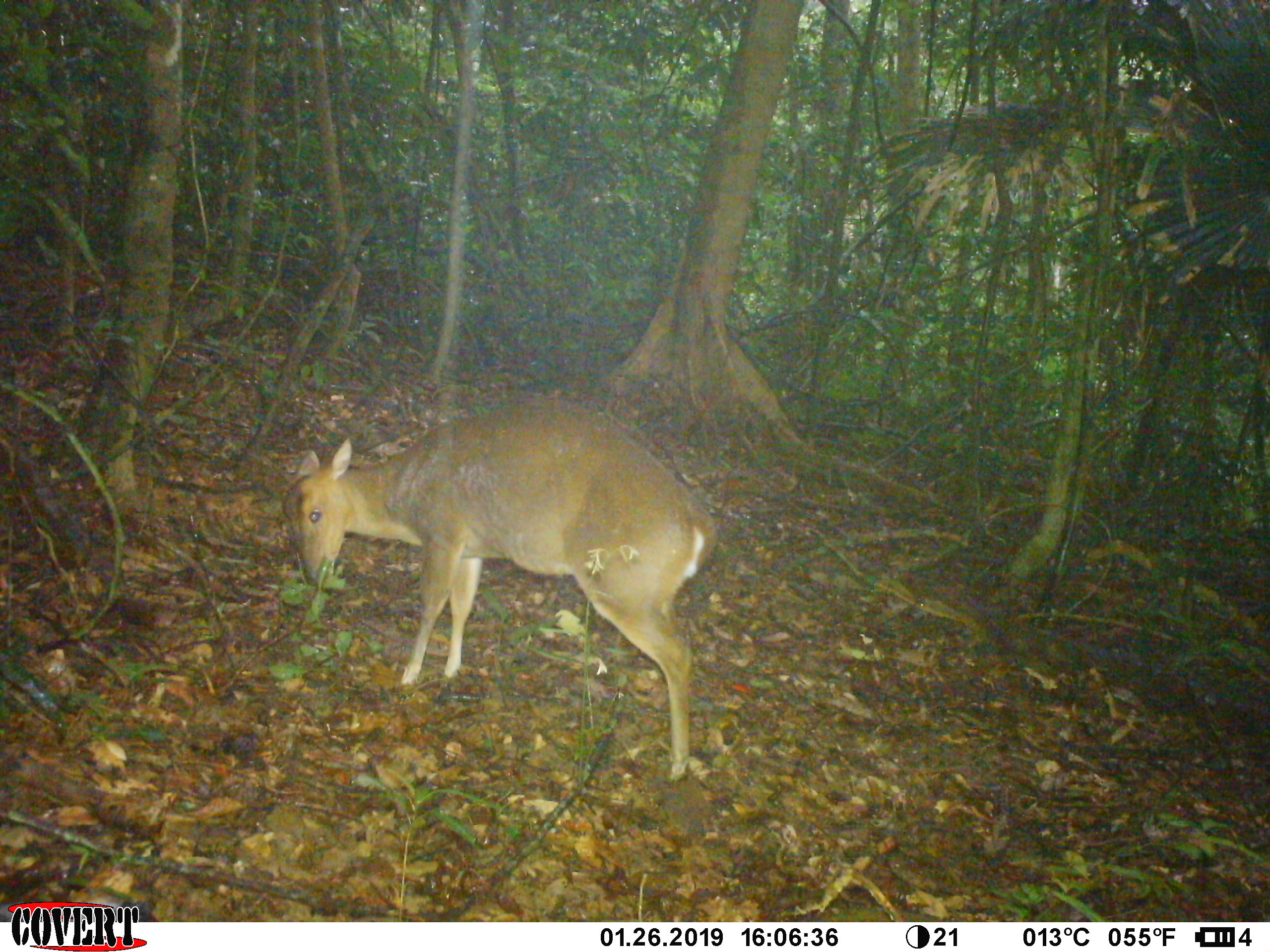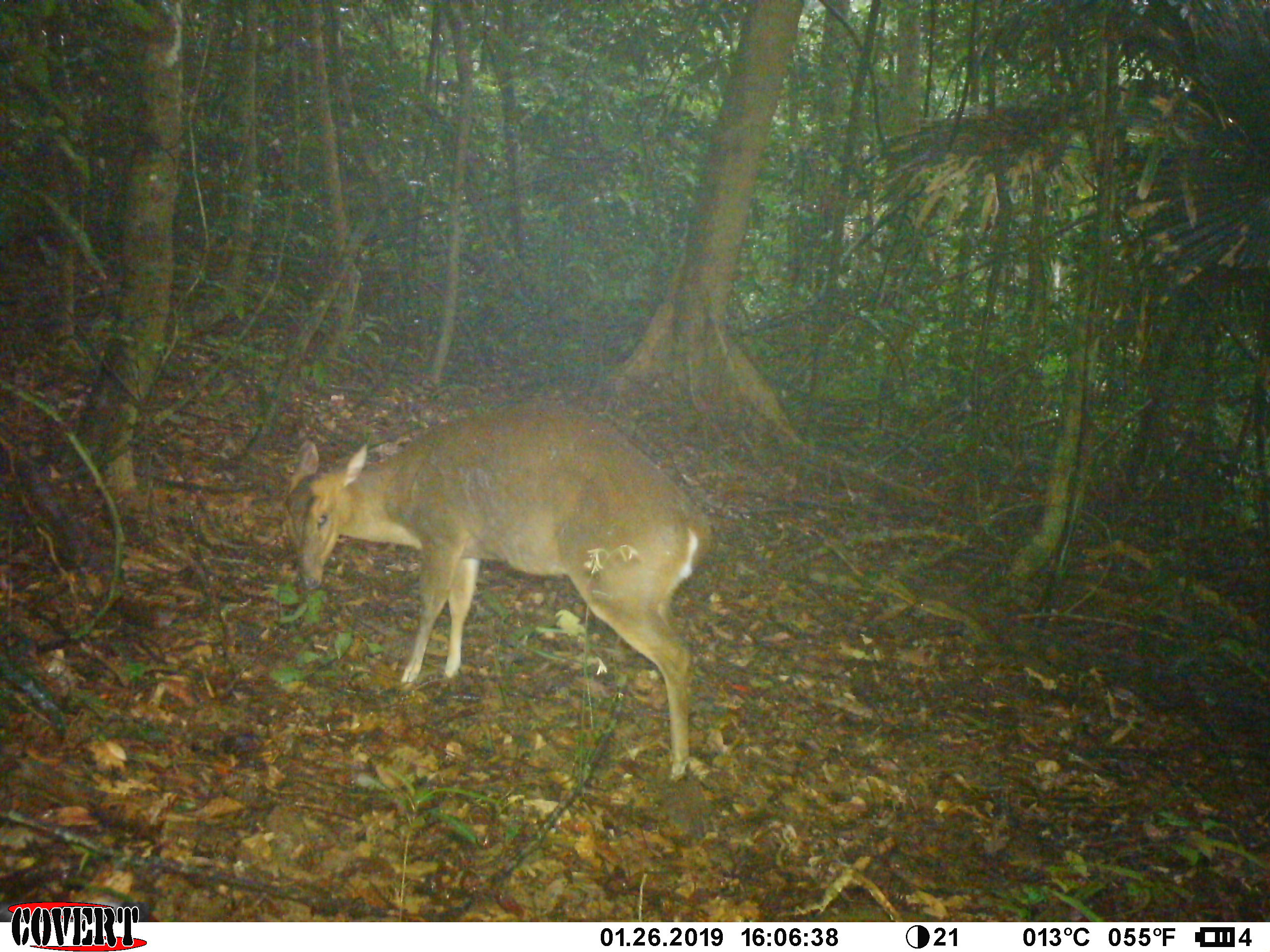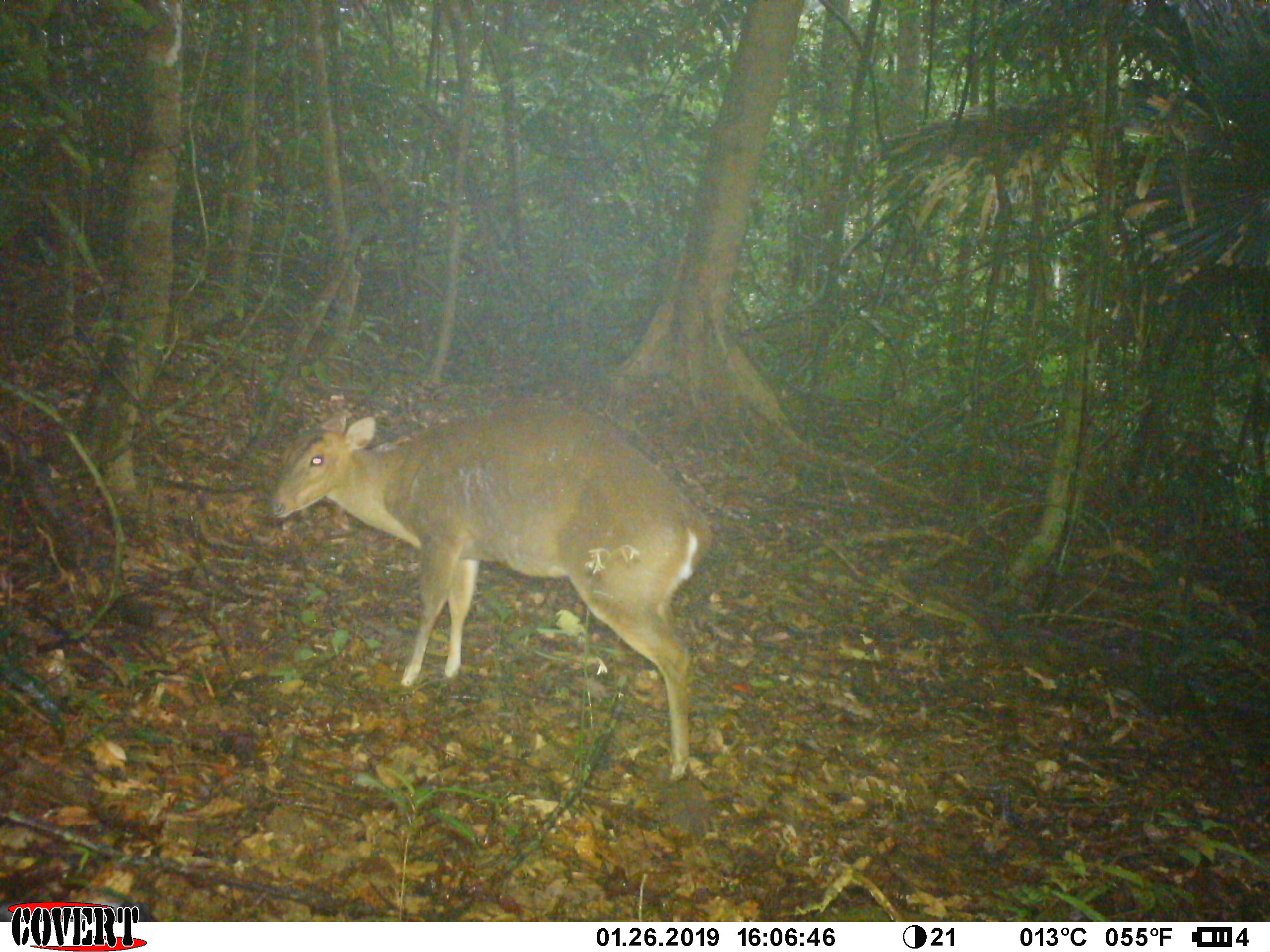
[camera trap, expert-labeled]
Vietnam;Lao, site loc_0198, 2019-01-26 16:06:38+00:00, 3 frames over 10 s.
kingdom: Animalia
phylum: Chordata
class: Mammalia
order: Artiodactyla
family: Cervidae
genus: Muntiacus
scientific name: Muntiacus vuquangensis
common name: large-antlered muntjac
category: large antlered muntjac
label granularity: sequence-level